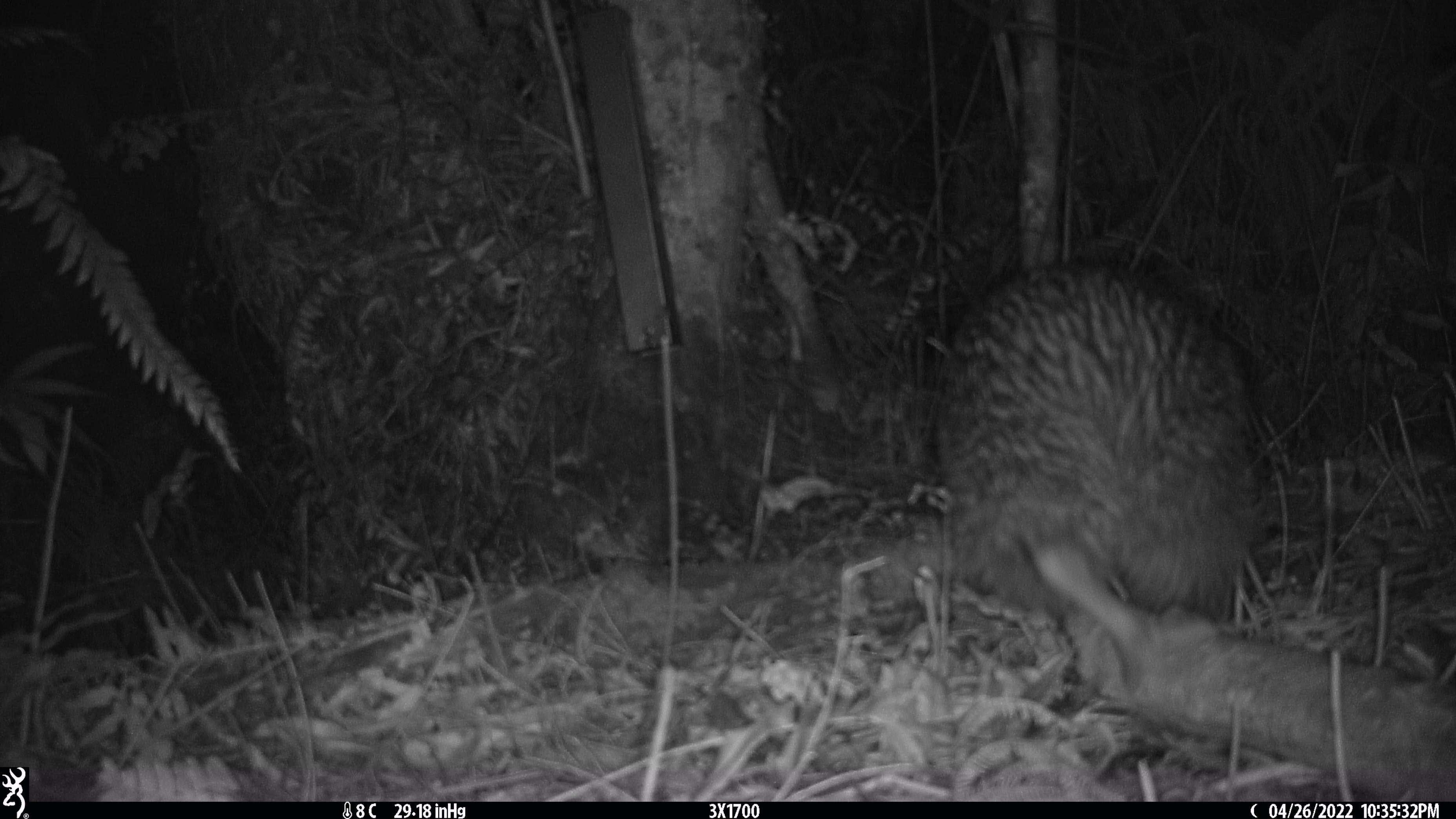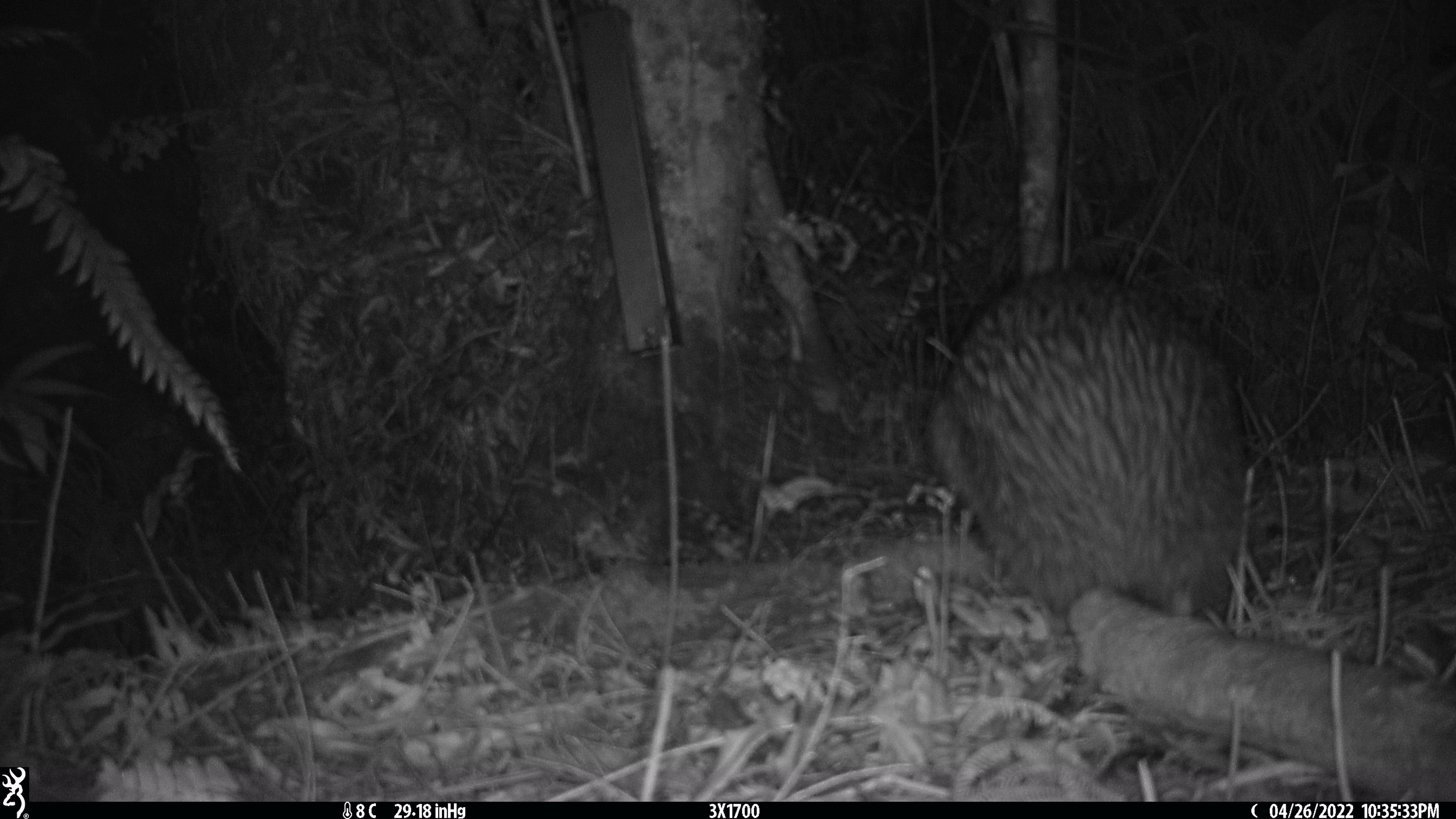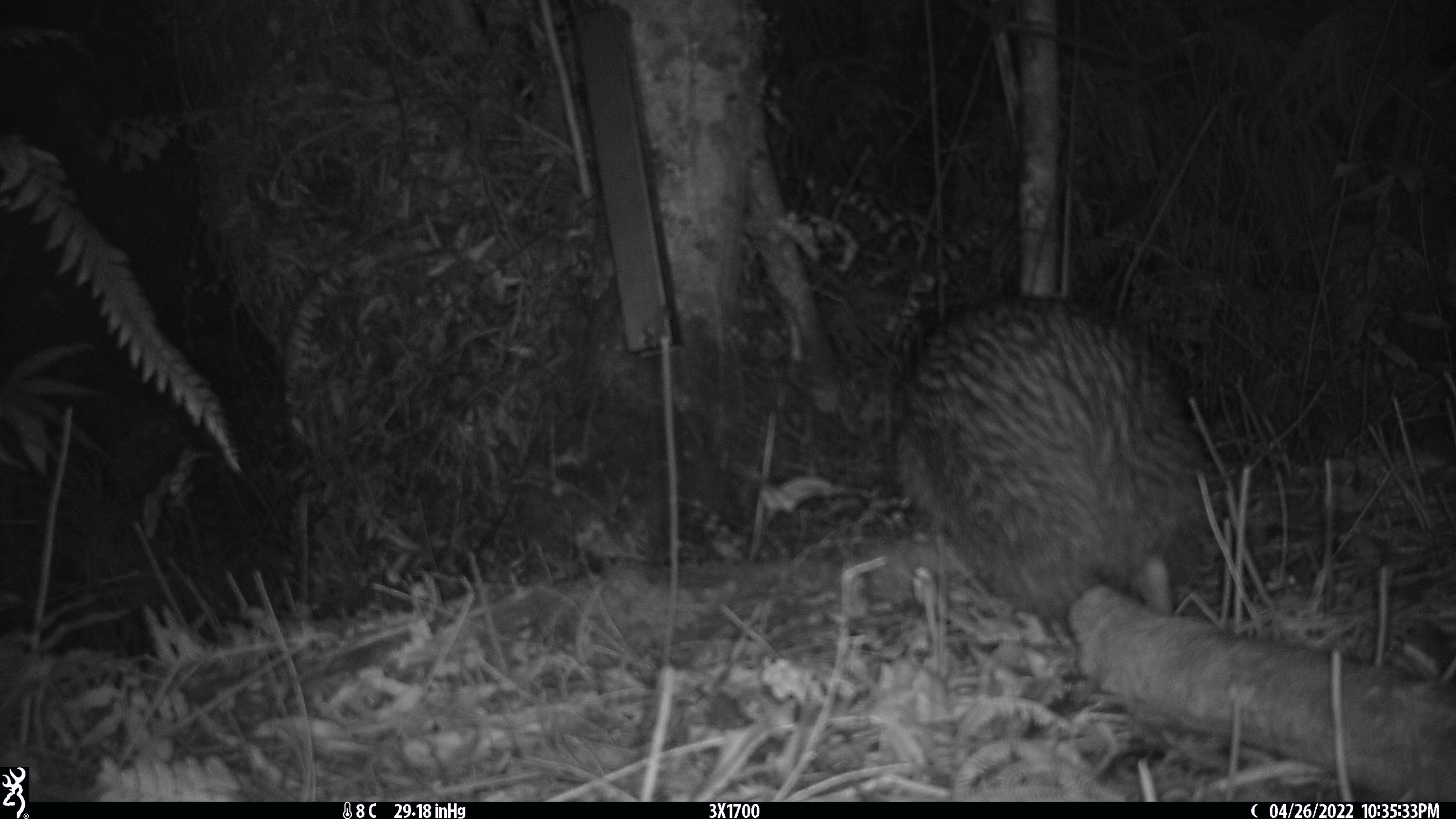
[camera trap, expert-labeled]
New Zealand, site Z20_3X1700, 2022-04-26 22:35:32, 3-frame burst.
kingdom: Animalia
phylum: Chordata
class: Aves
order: Apterygiformes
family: Apterygidae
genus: Apteryx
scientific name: Apteryx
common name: kiwi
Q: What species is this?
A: Kiwi (Apteryx).